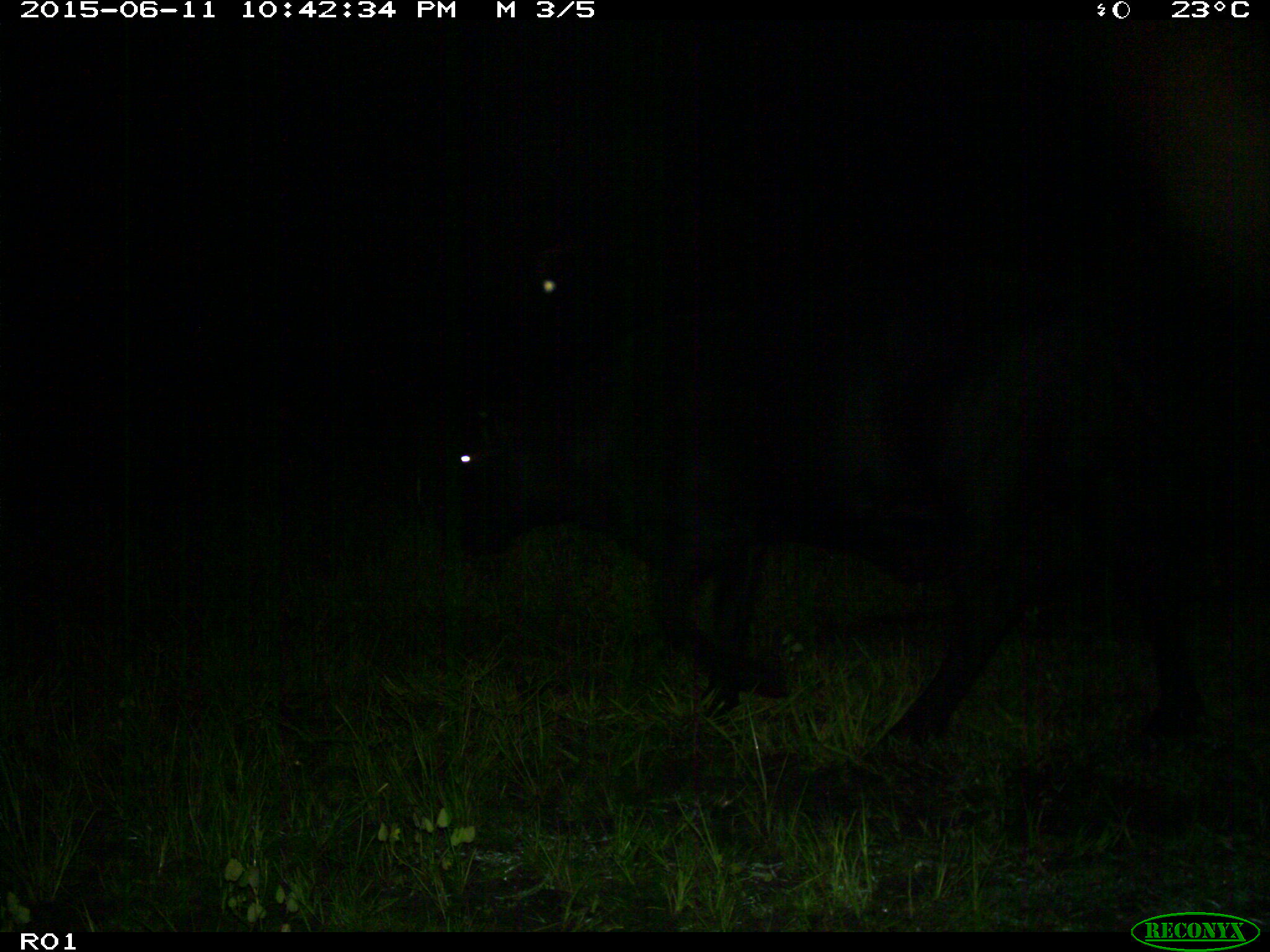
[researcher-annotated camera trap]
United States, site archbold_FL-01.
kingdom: Animalia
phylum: Chordata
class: Mammalia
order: Artiodactyla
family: Bovidae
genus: Bos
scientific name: Bos taurus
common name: domestic cow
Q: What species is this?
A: Bos taurus (domestic cow).